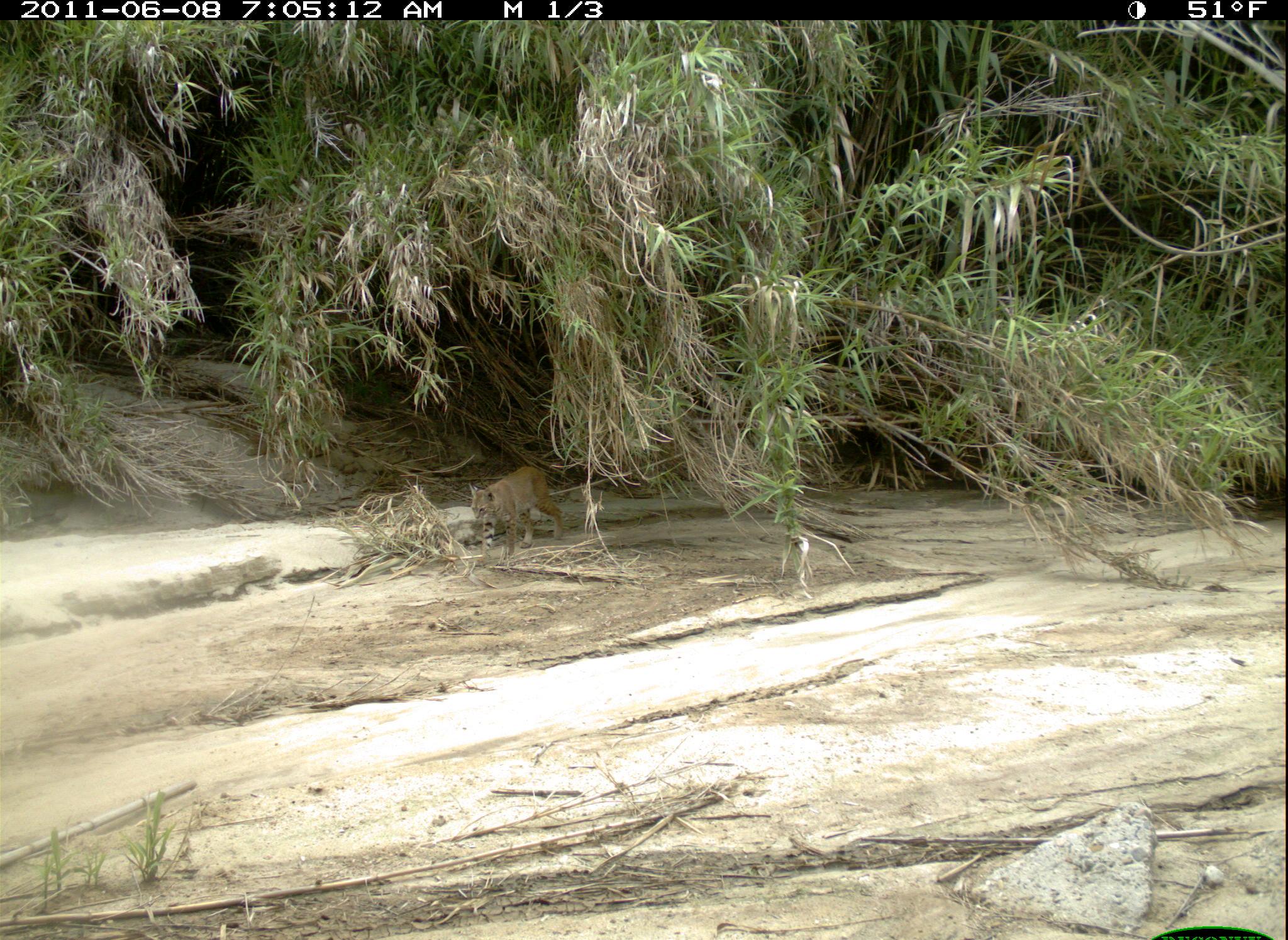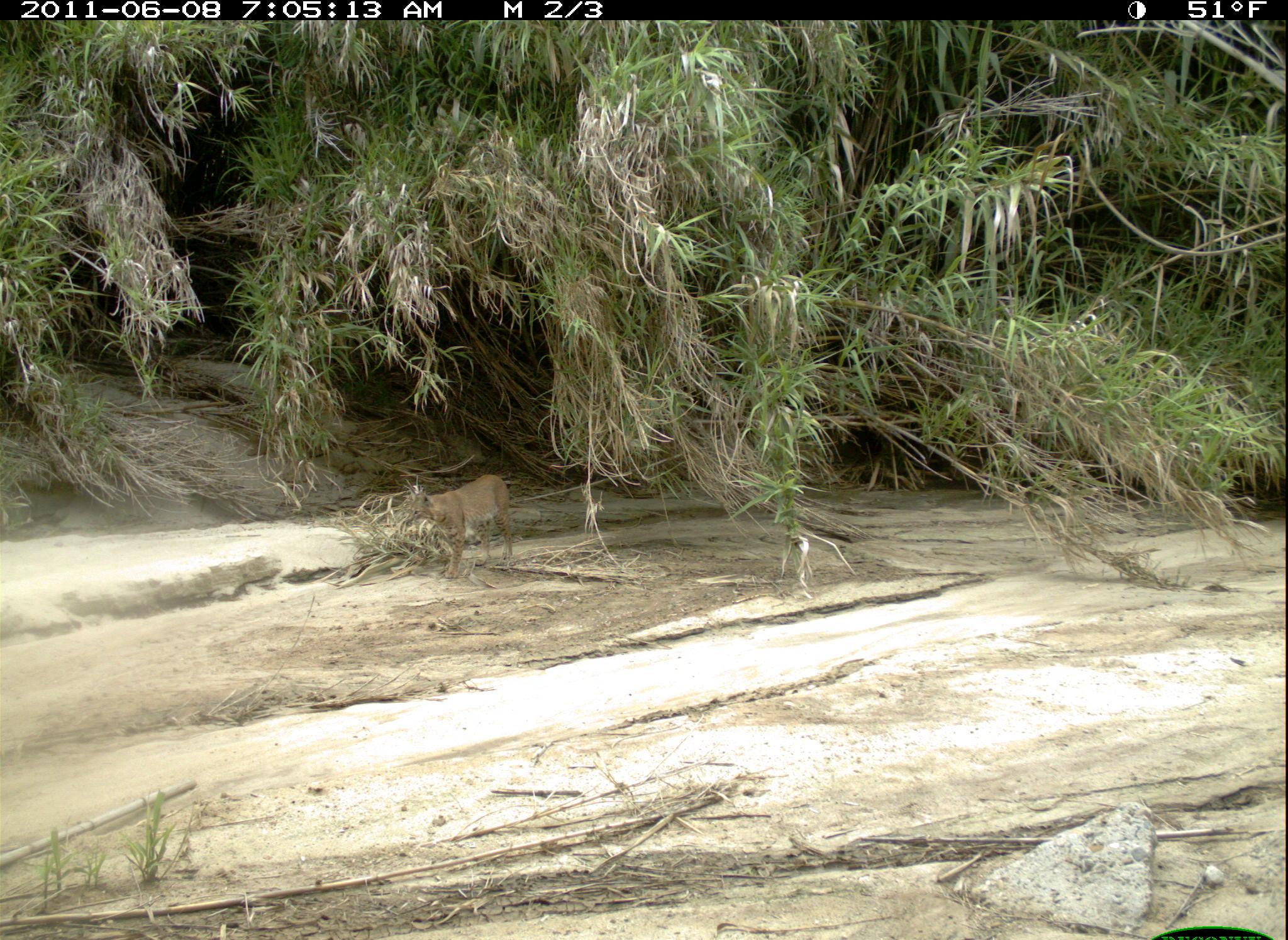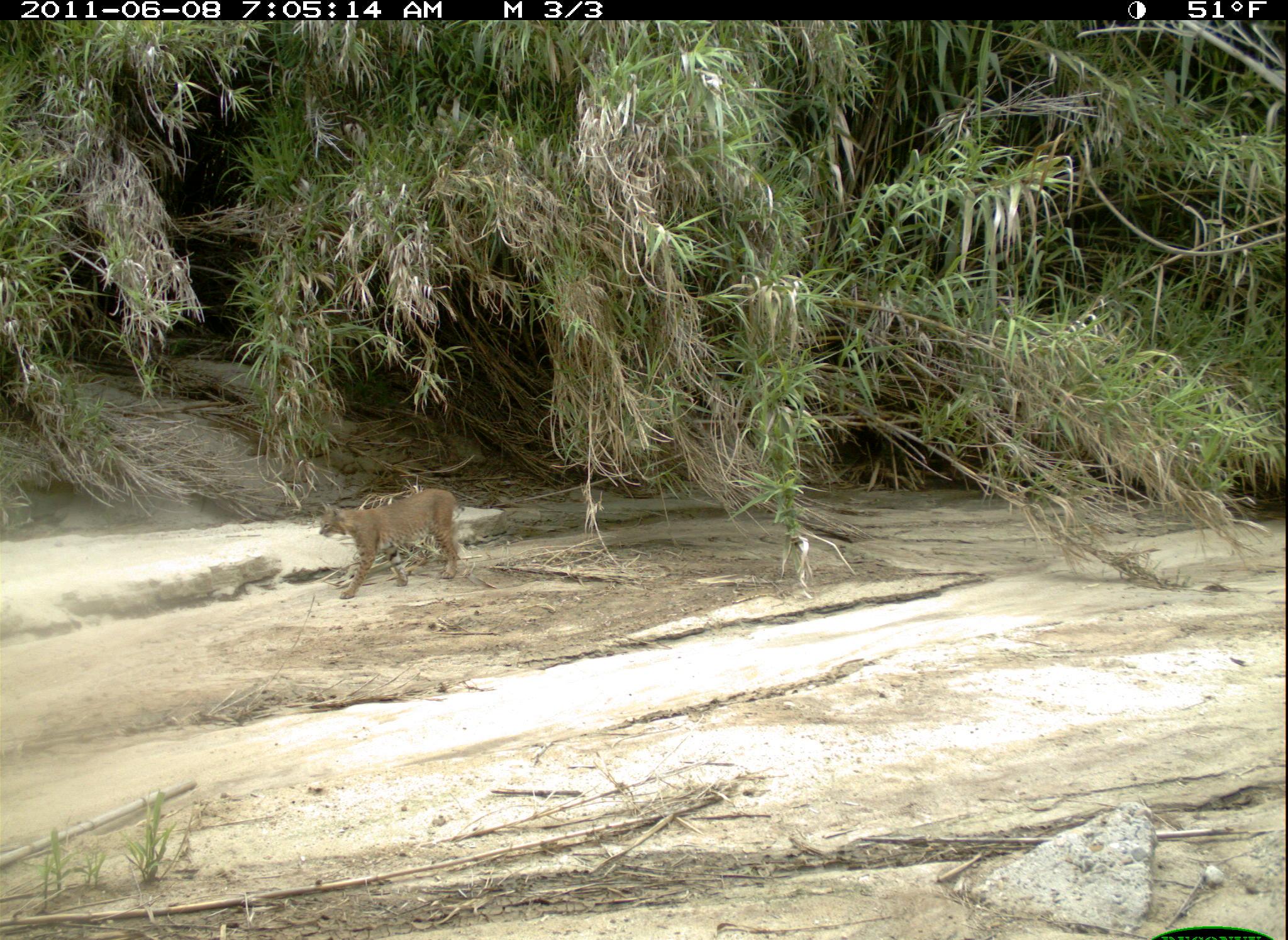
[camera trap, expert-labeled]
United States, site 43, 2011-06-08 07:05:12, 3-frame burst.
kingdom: Animalia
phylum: Chordata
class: Mammalia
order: Carnivora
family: Felidae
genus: Lynx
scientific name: Lynx rufus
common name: bobcat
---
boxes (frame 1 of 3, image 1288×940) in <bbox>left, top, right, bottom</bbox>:
bobcat: <bbox>441, 456, 578, 570</bbox>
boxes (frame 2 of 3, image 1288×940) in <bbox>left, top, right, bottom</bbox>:
bobcat: <bbox>394, 465, 527, 582</bbox>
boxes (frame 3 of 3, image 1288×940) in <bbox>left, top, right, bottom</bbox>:
bobcat: <bbox>308, 482, 477, 607</bbox>